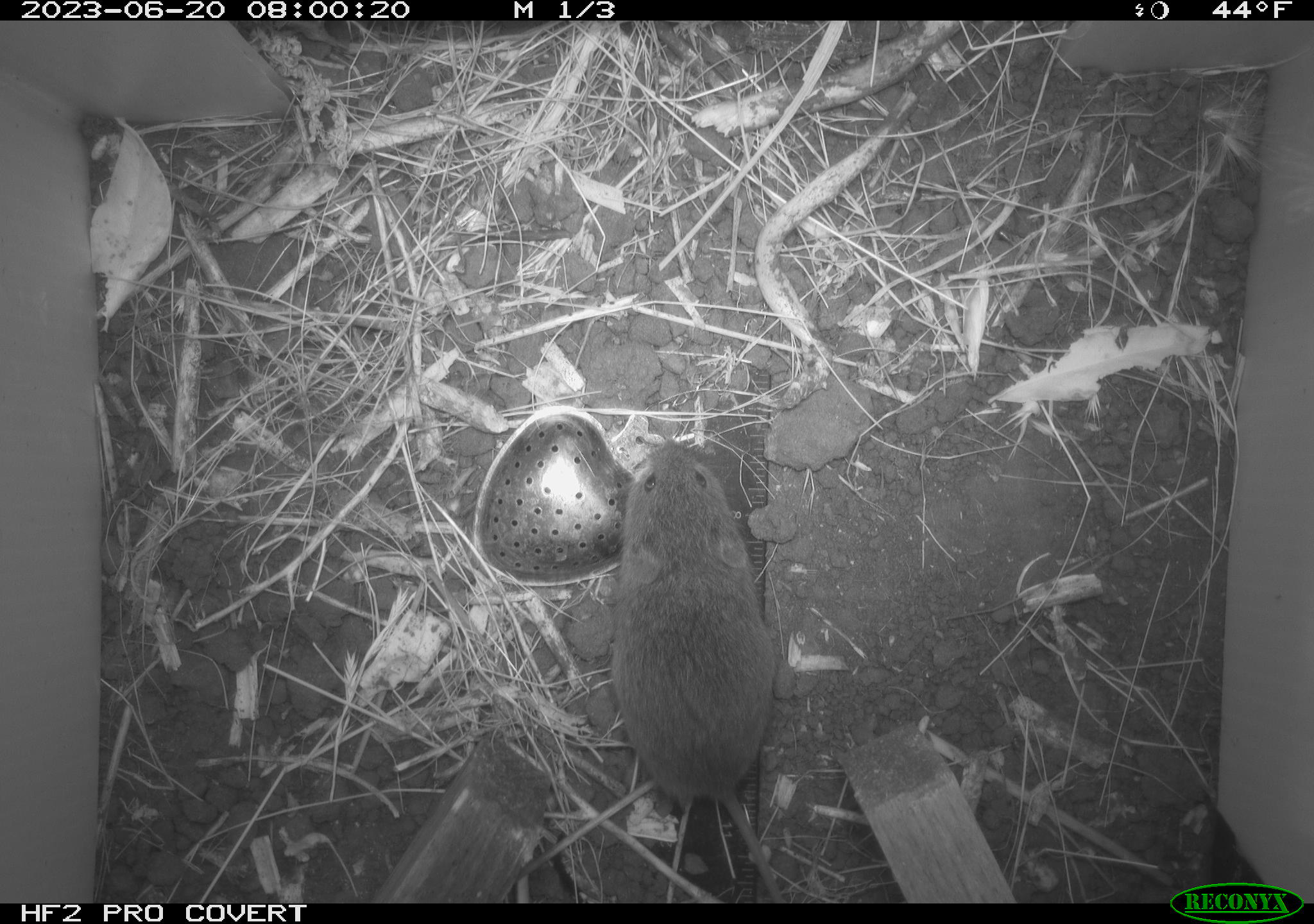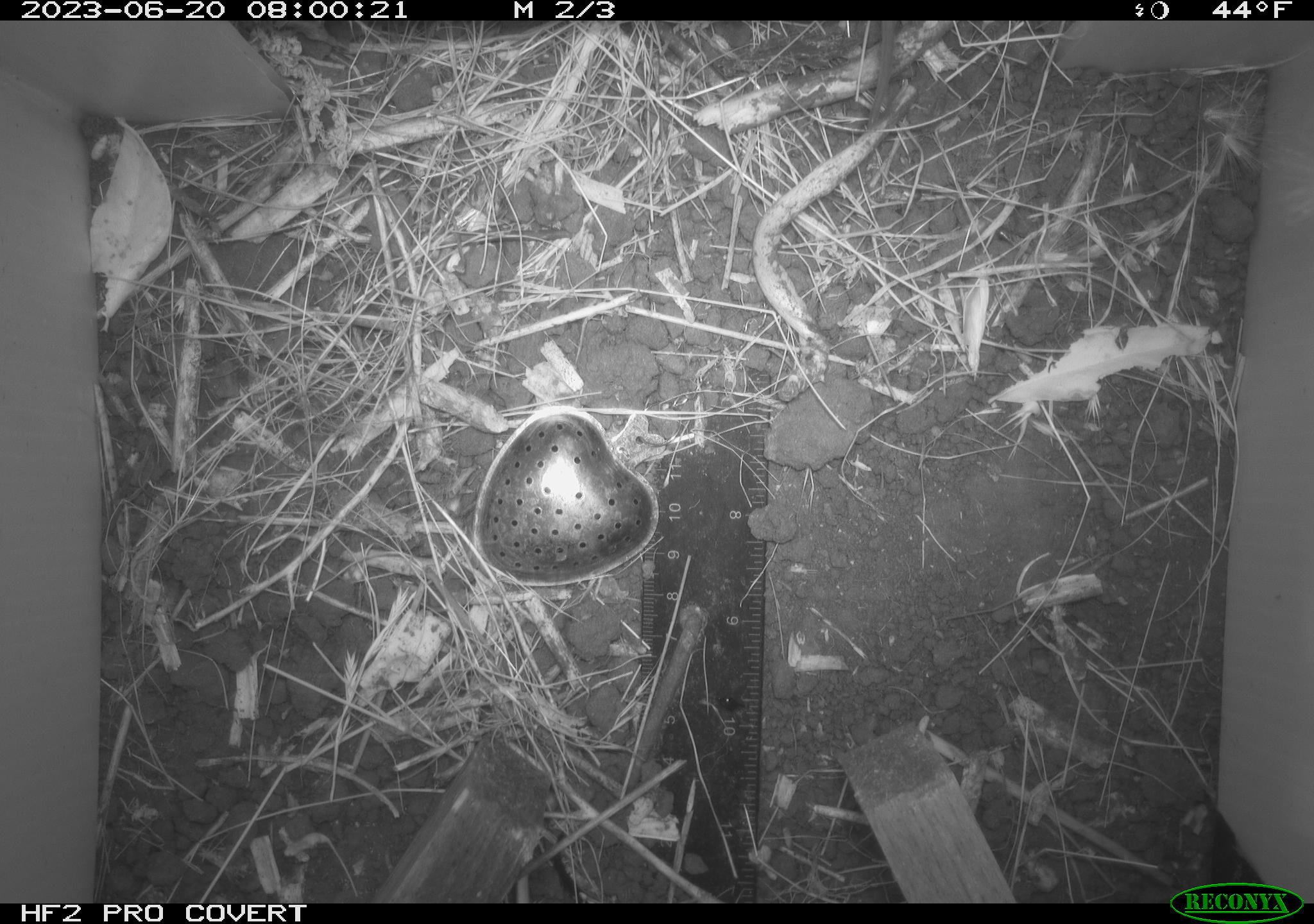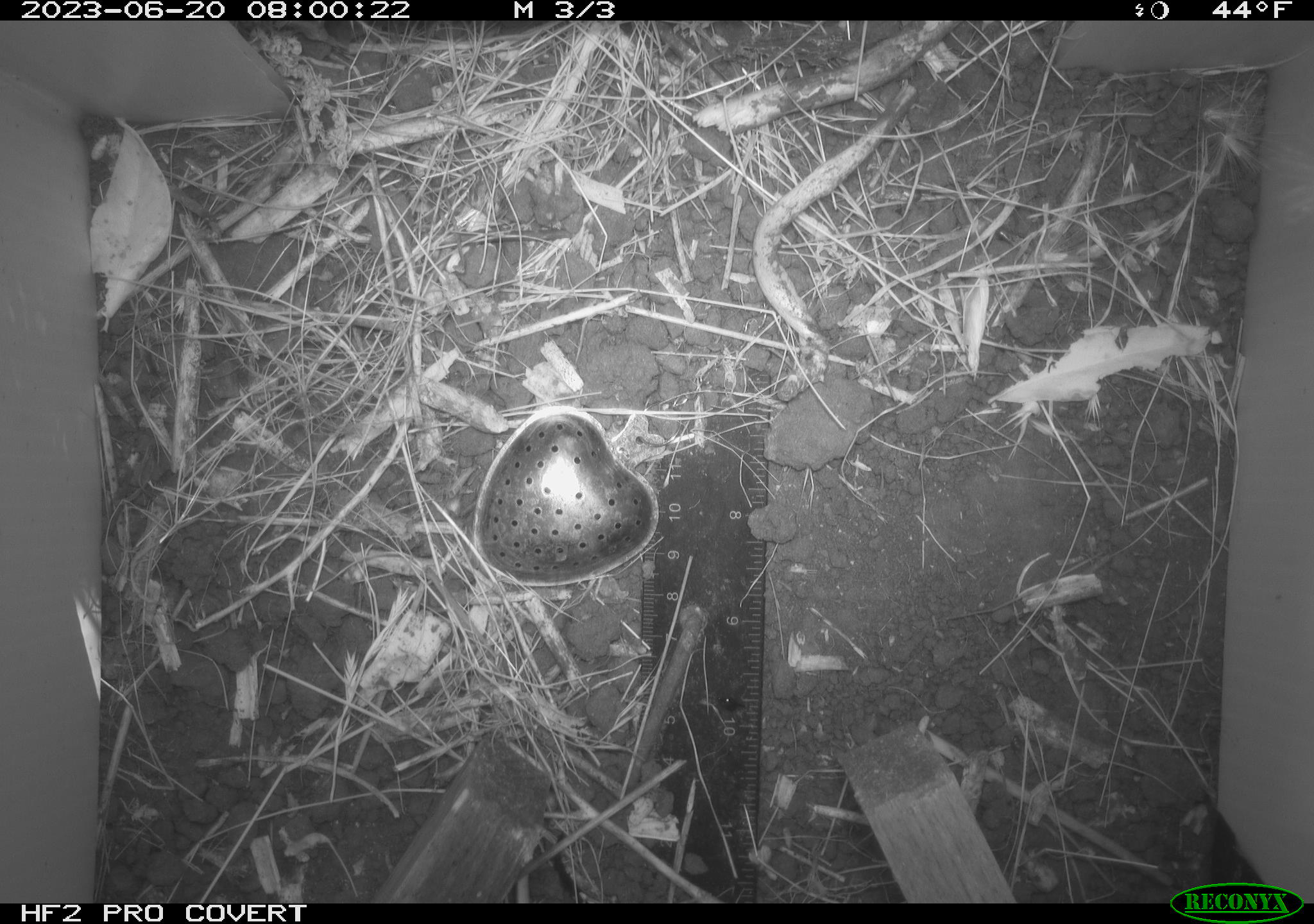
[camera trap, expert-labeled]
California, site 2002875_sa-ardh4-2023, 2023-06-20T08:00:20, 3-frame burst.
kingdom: Animalia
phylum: Chordata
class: Mammalia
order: Rodentia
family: Cricetidae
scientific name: Arvicolinae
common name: voles, lemmings, and muskrats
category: arvicolinae subfamily